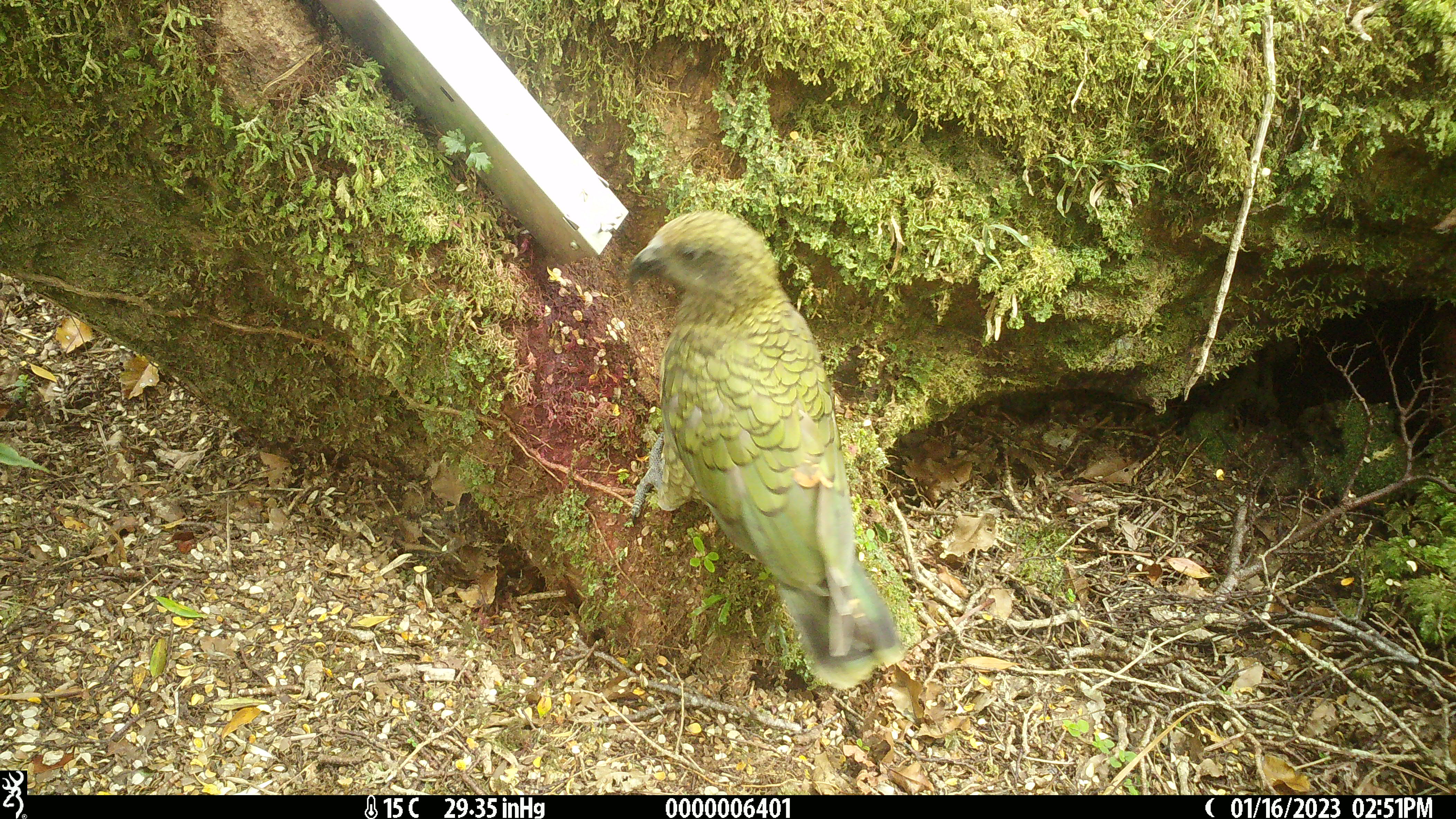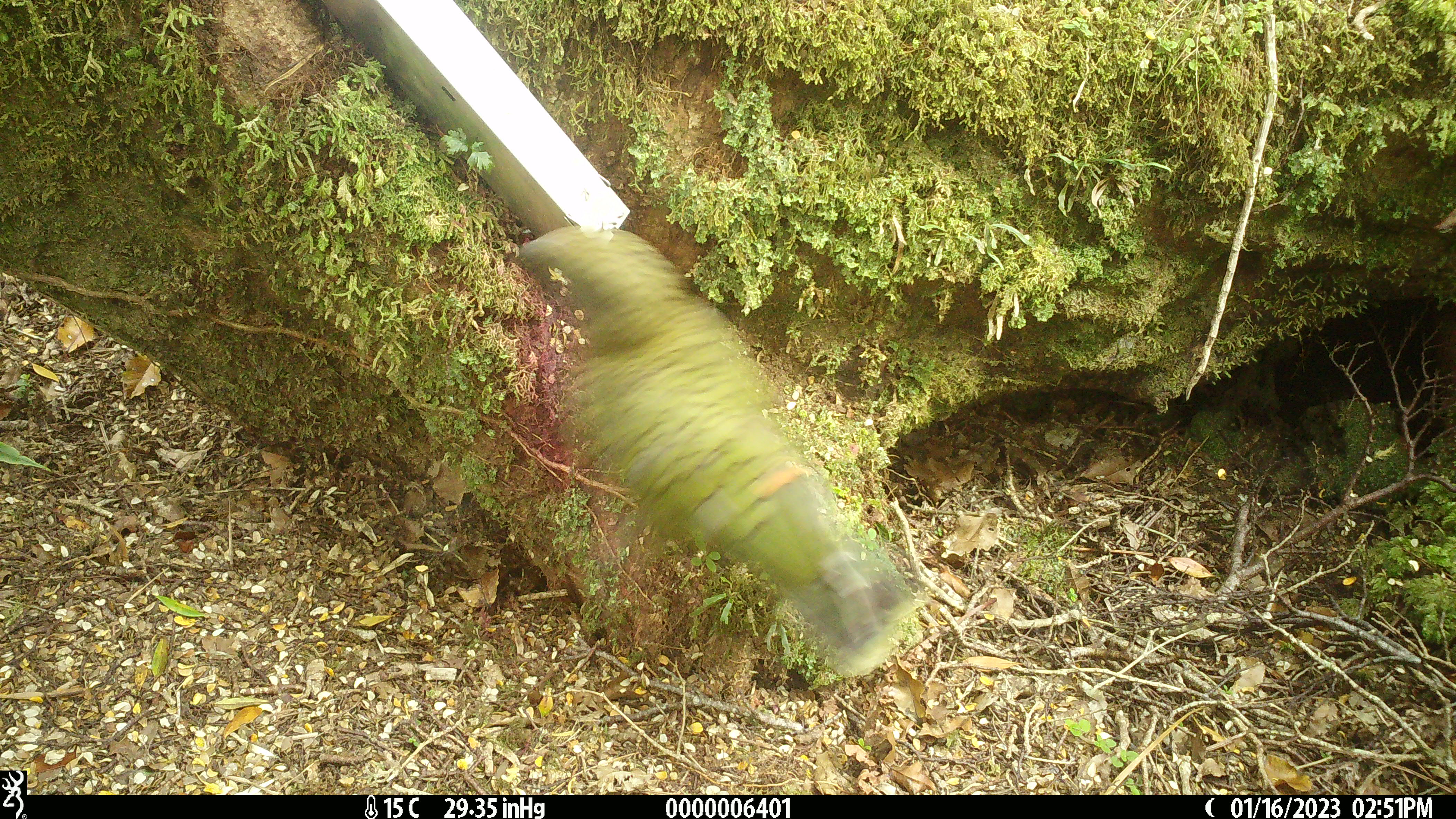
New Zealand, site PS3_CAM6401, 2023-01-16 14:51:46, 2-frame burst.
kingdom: Animalia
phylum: Chordata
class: Aves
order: Psittaciformes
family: Strigopidae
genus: Nestor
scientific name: Nestor notabilis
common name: kea